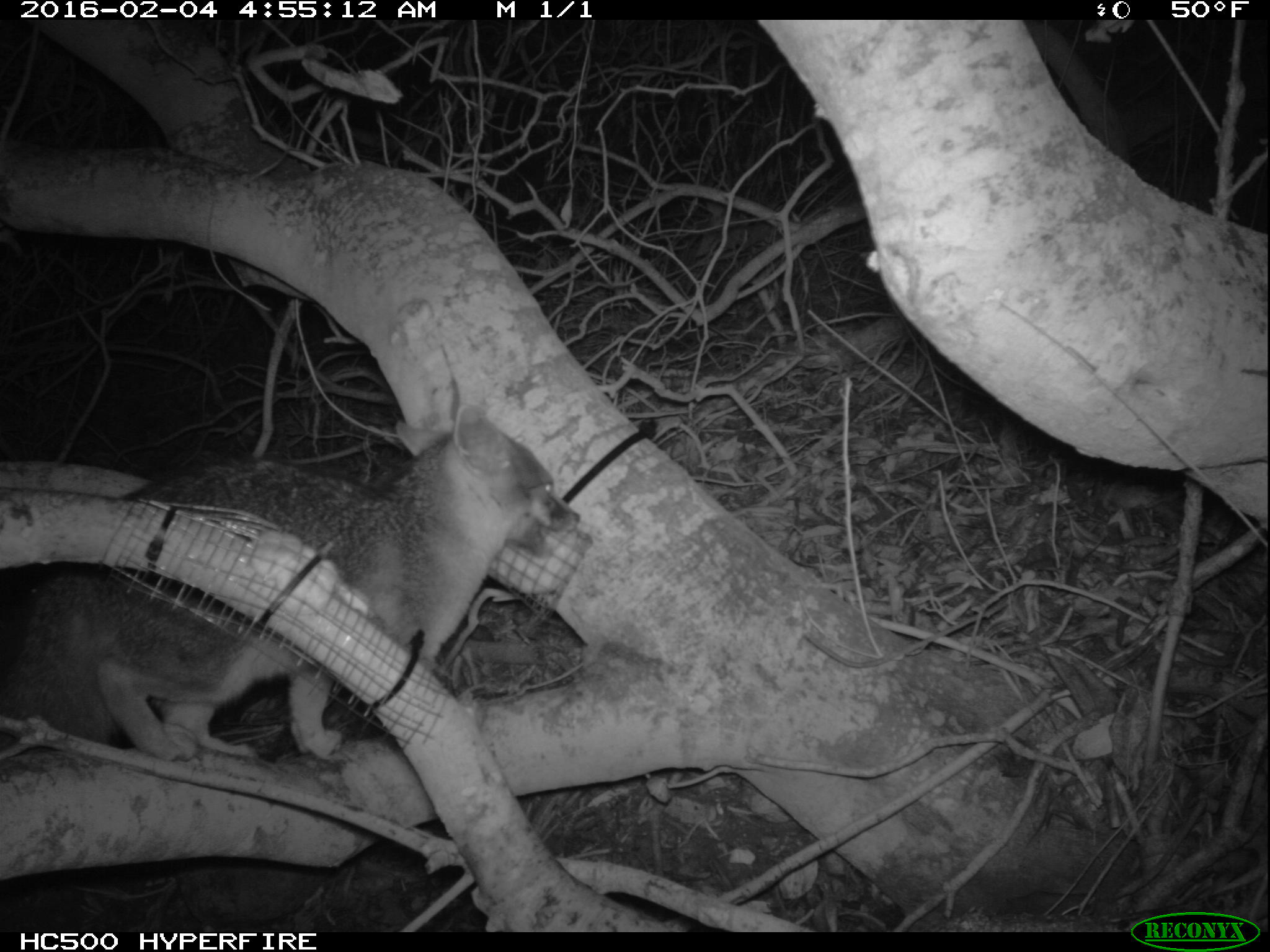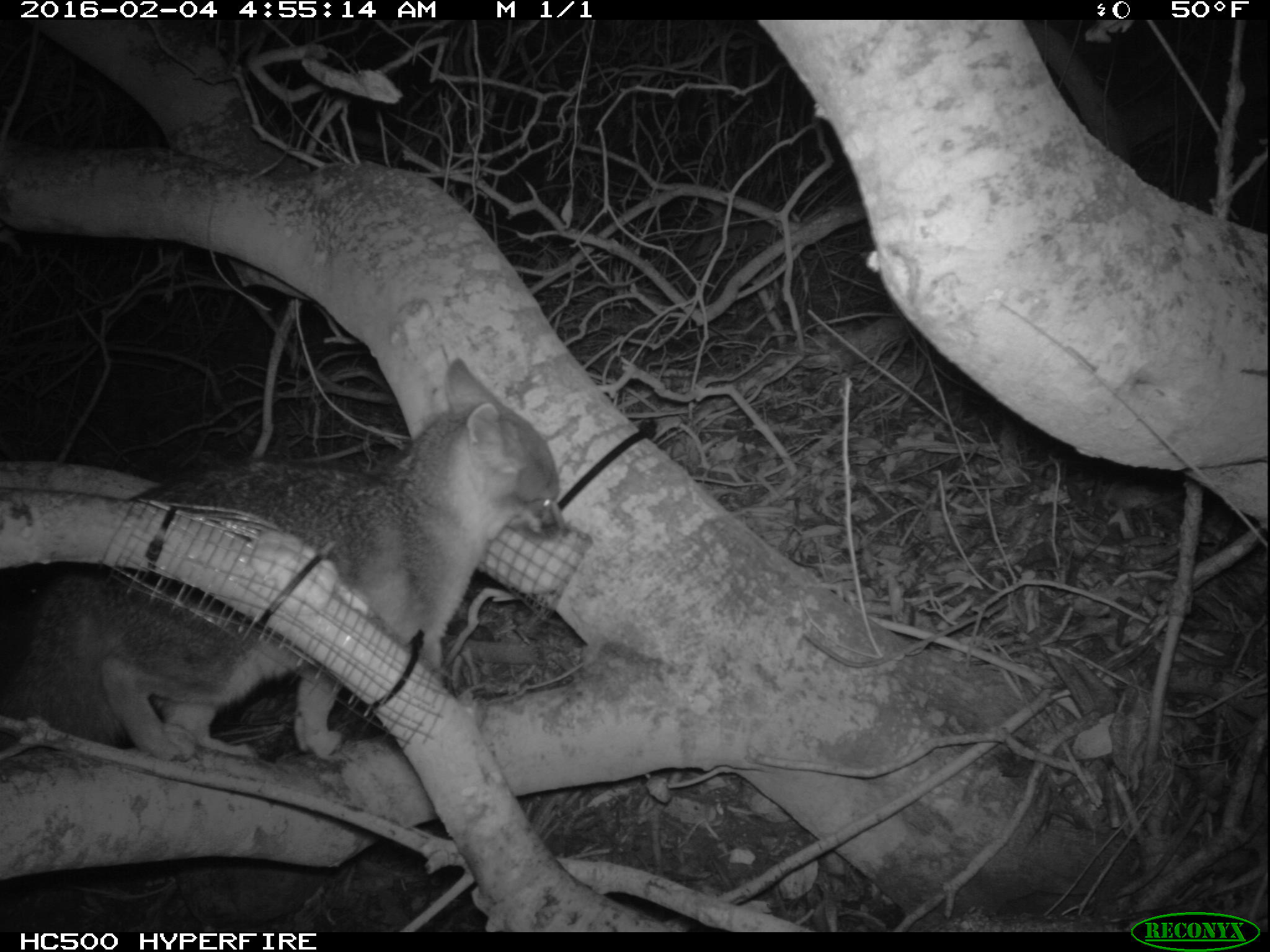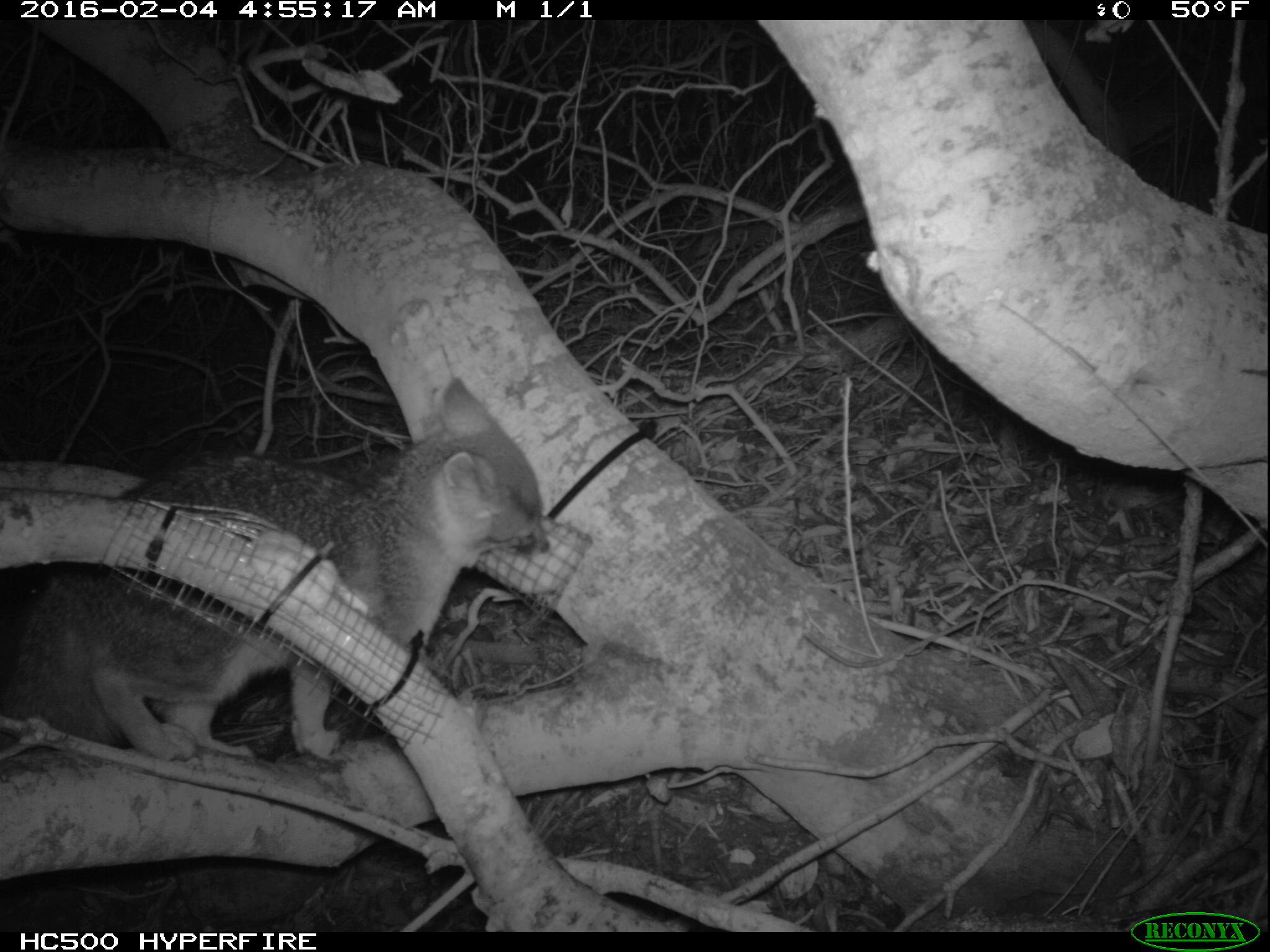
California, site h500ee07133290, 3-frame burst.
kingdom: Animalia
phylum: Chordata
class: Mammalia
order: Carnivora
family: Canidae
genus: Urocyon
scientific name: Urocyon littoralis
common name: island fox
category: fox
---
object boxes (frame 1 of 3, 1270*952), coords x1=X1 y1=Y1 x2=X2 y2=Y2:
fox: x1=0 y1=398 x2=579 y2=761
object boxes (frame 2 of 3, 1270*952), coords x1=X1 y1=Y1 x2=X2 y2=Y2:
fox: x1=0 y1=358 x2=570 y2=760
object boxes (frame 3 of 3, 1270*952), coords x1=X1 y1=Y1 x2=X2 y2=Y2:
fox: x1=0 y1=375 x2=551 y2=759